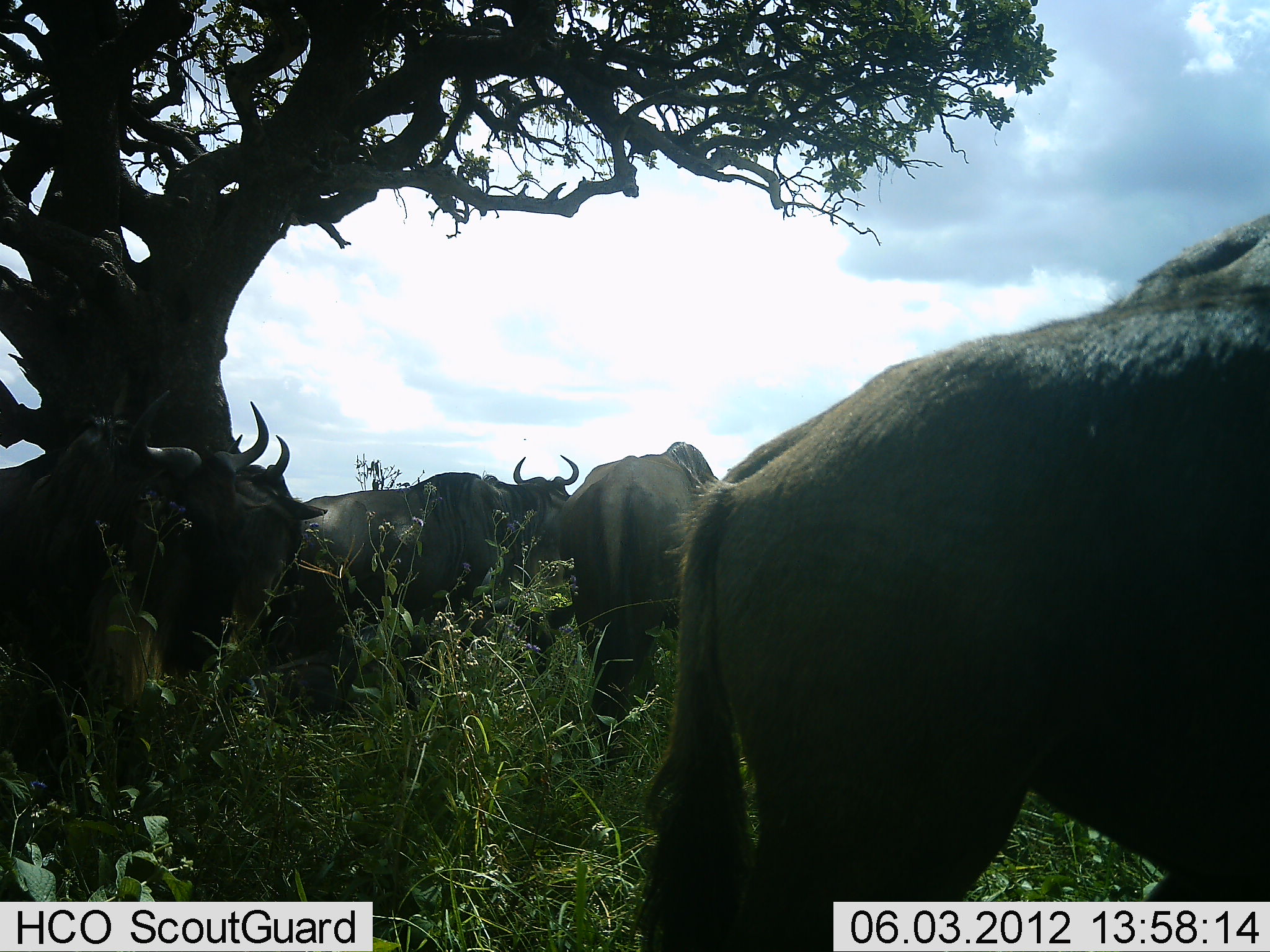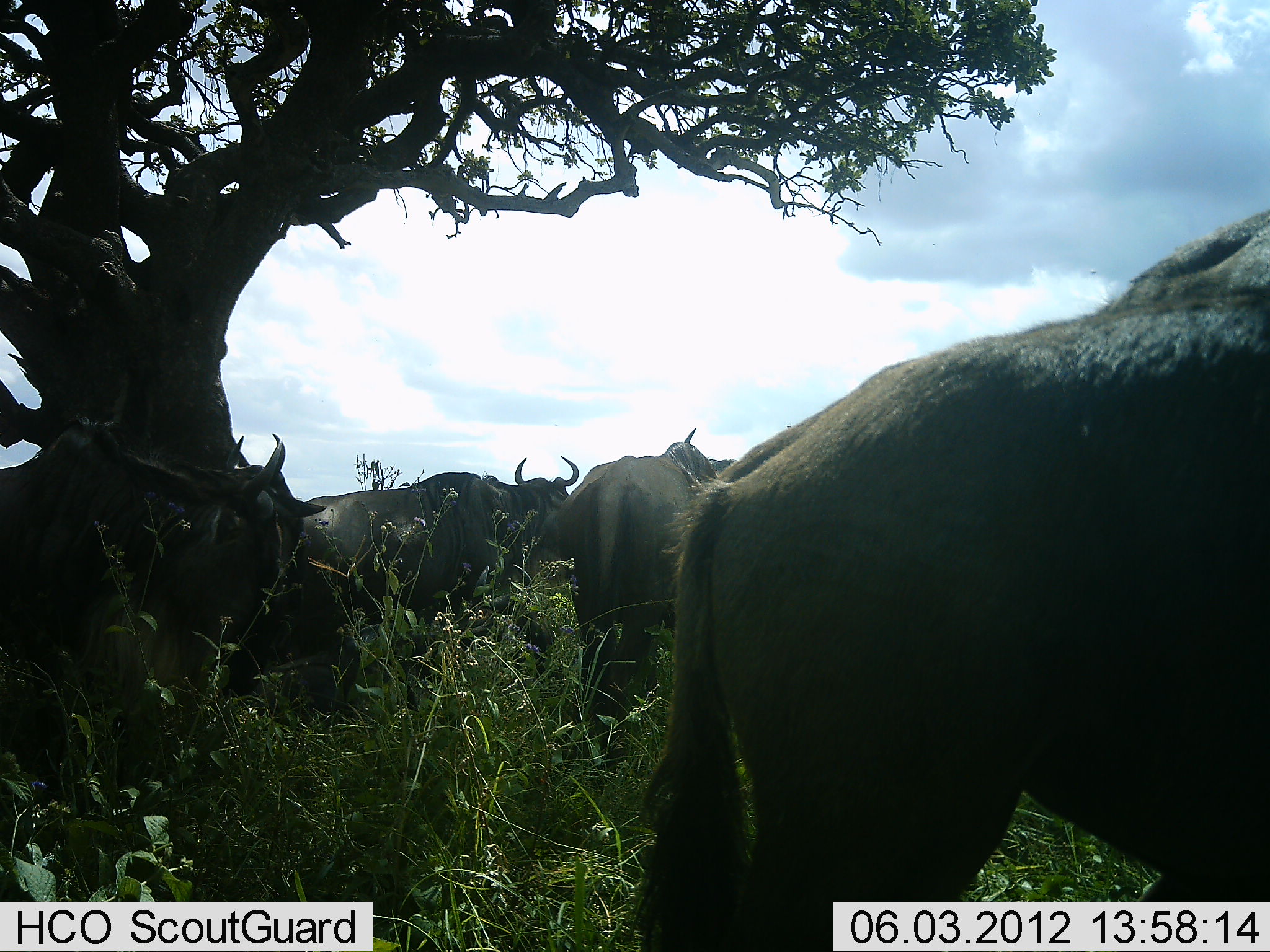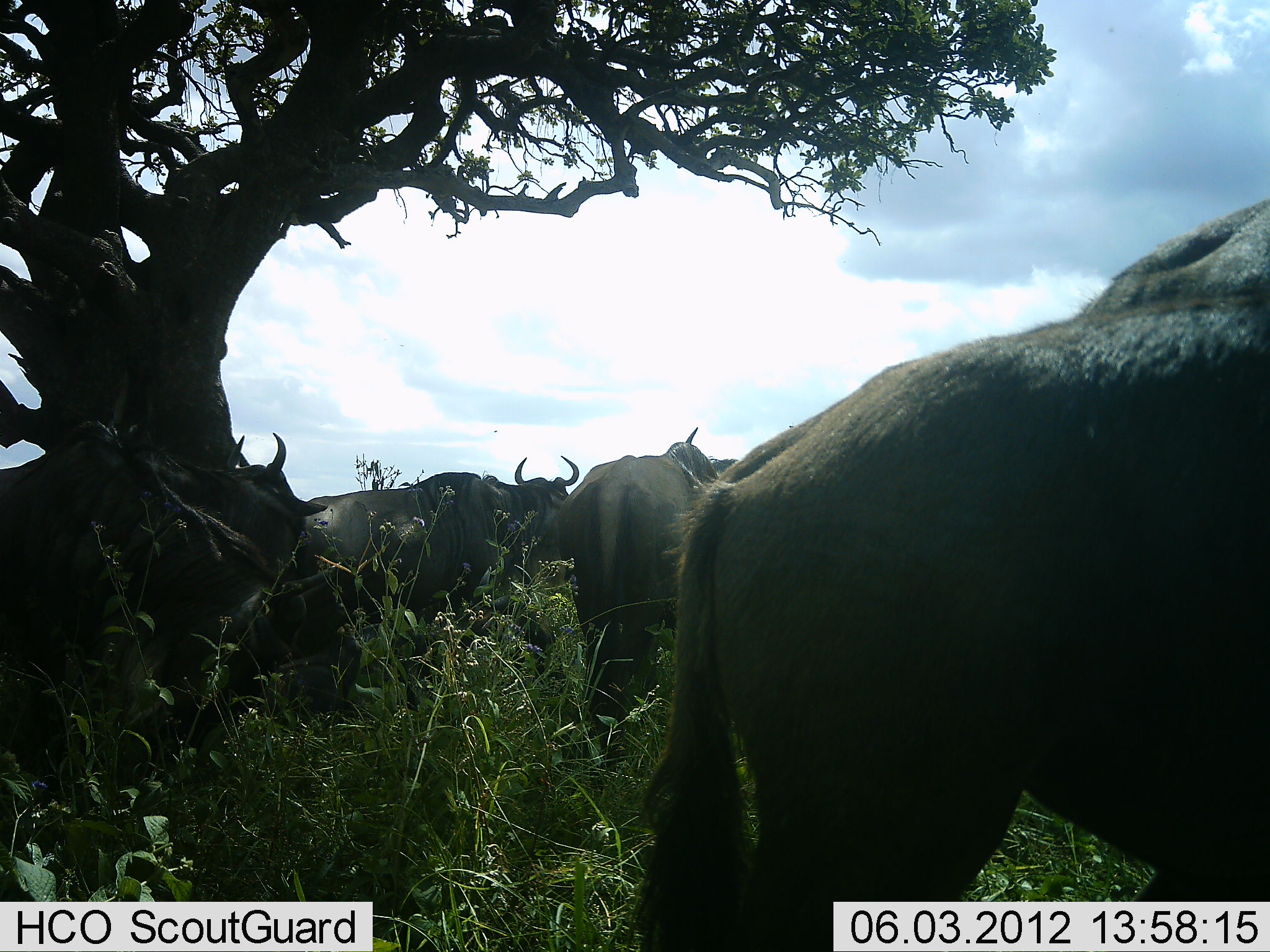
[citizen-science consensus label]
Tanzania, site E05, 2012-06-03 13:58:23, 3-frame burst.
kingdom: Animalia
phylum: Chordata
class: Mammalia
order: Artiodactyla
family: Bovidae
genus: Connochaetes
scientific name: Connochaetes taurinus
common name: blue wildebeest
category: wildebeest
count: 6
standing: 80%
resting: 20%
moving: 10%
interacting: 0%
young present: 0%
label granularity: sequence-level